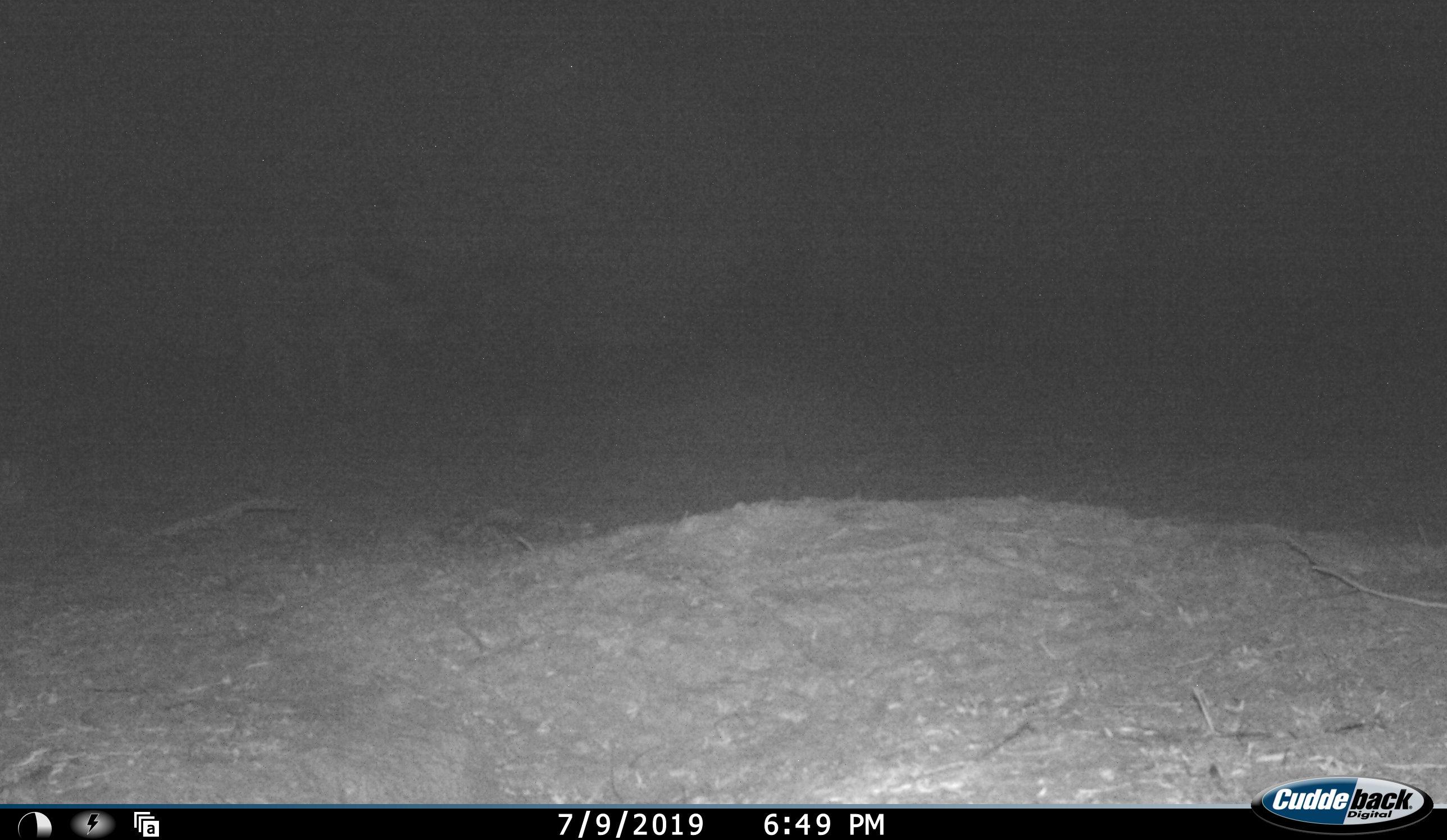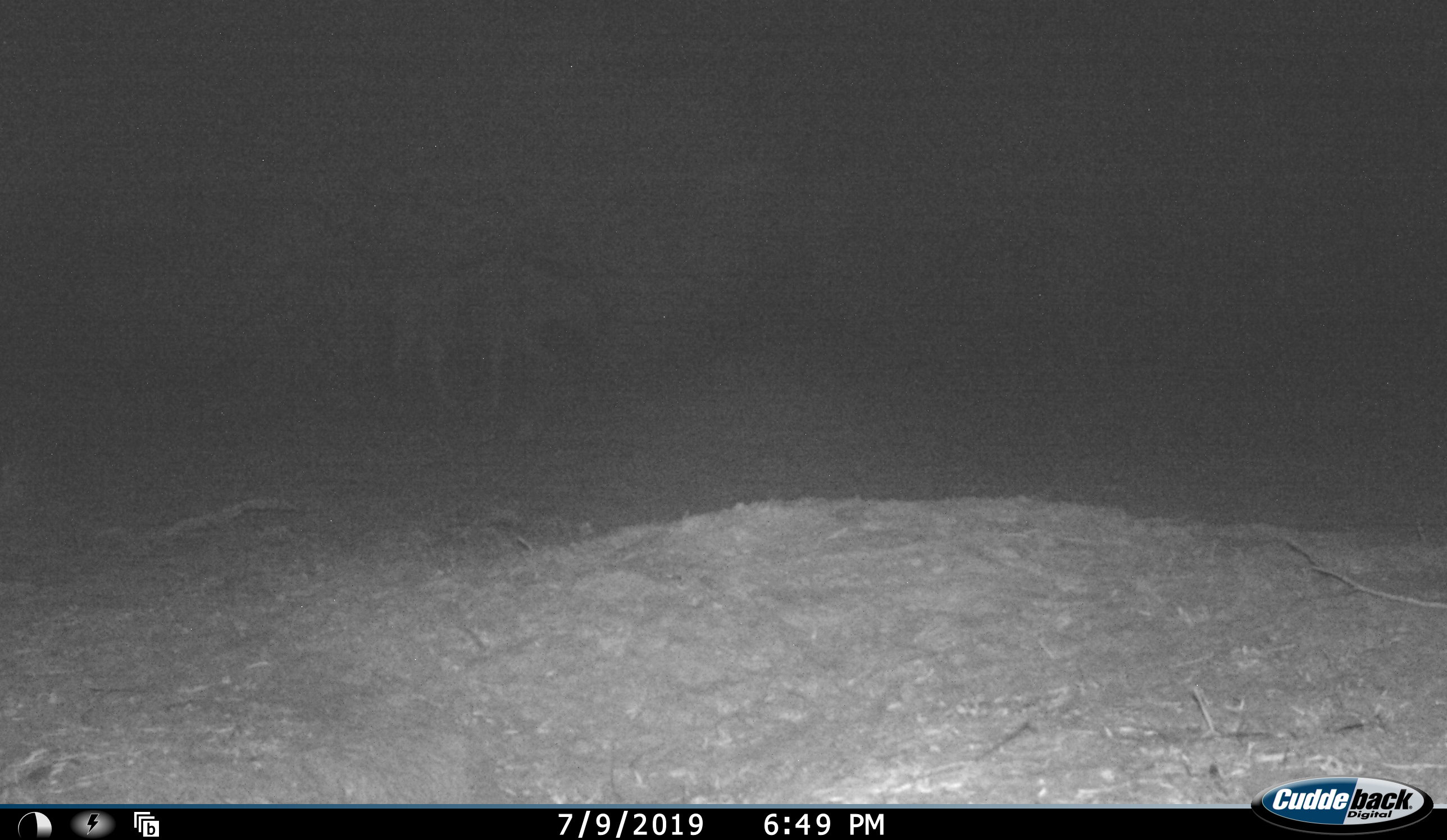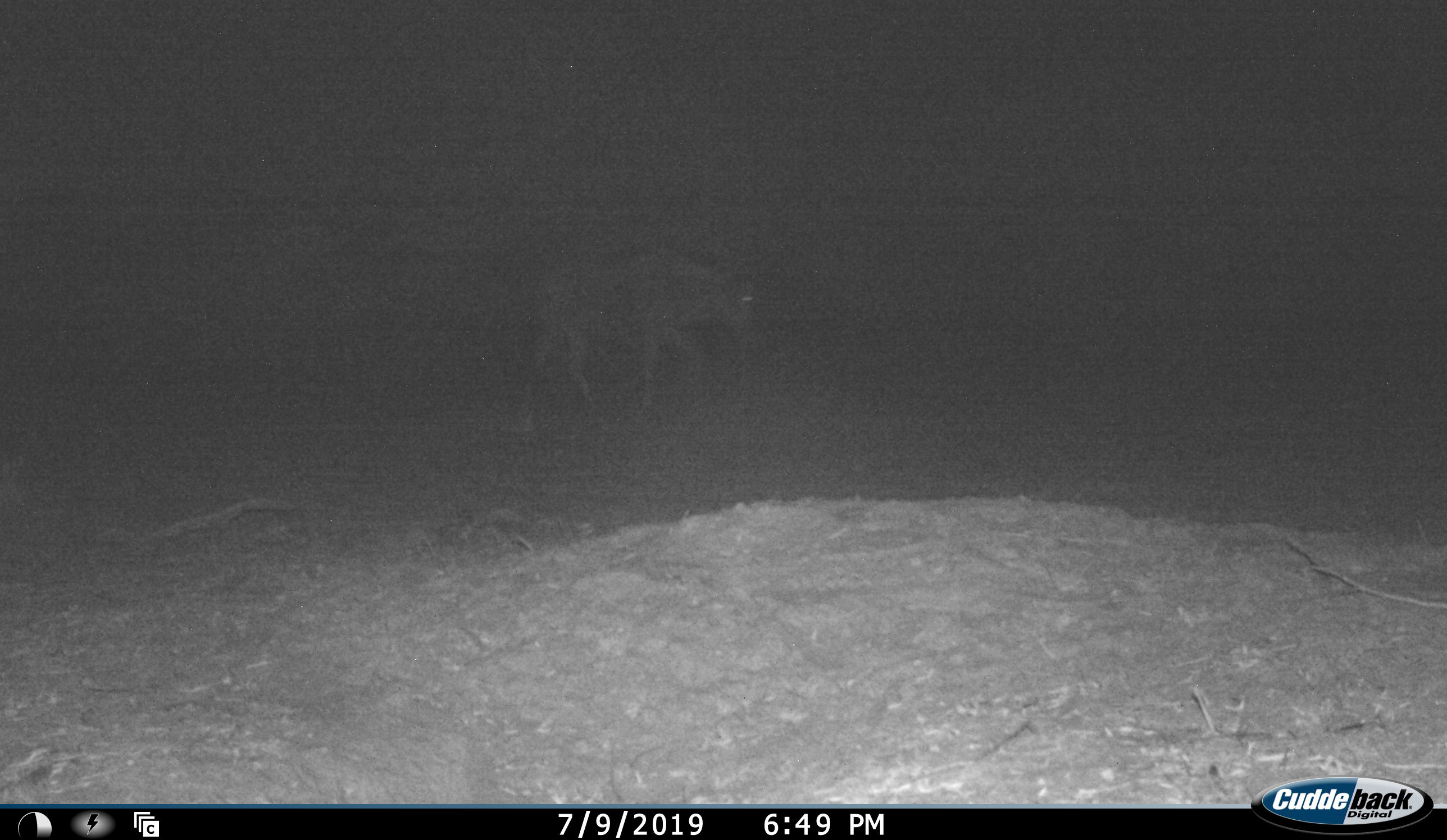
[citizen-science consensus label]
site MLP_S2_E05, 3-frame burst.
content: unidentified animal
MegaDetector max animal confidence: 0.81